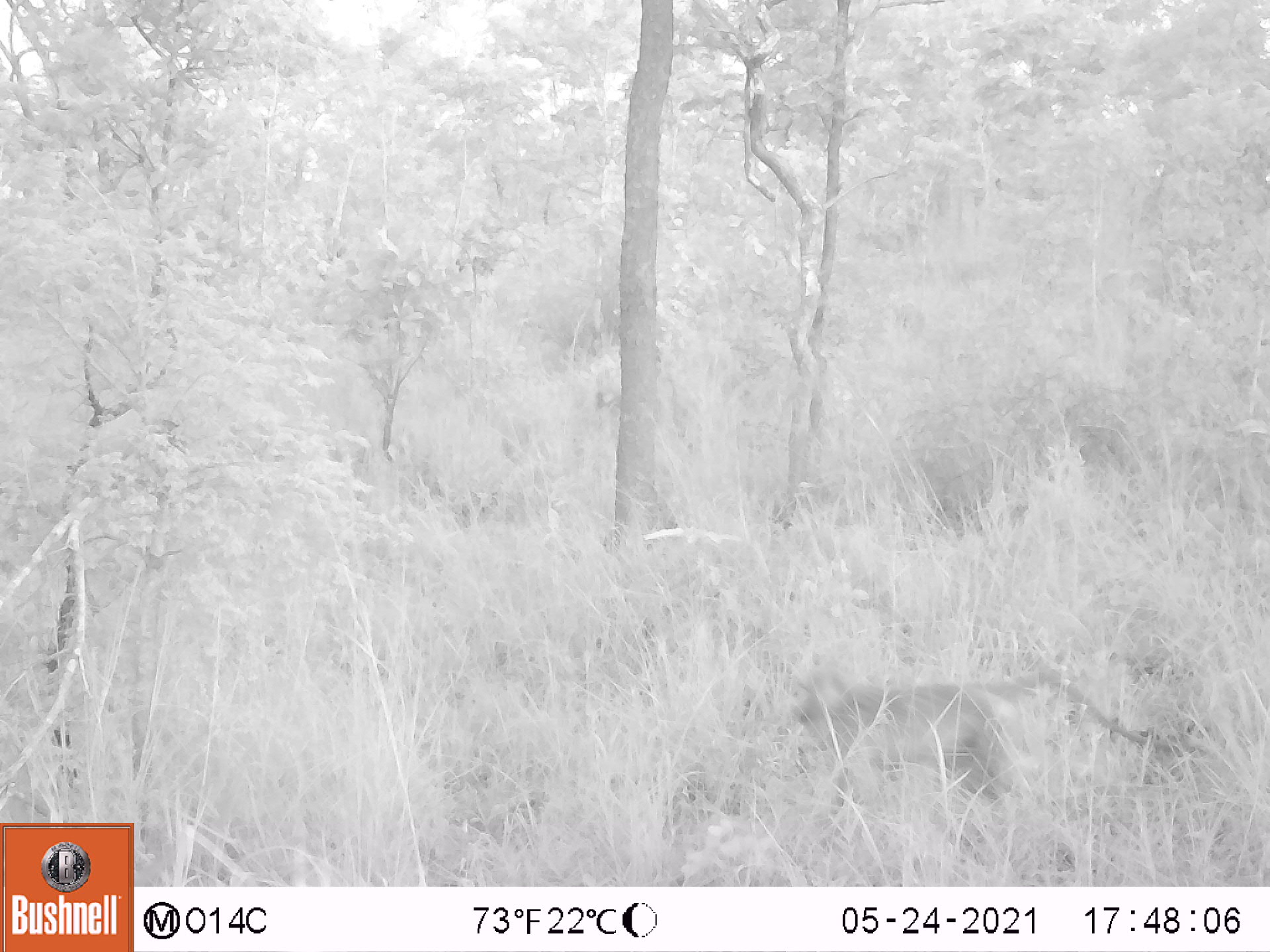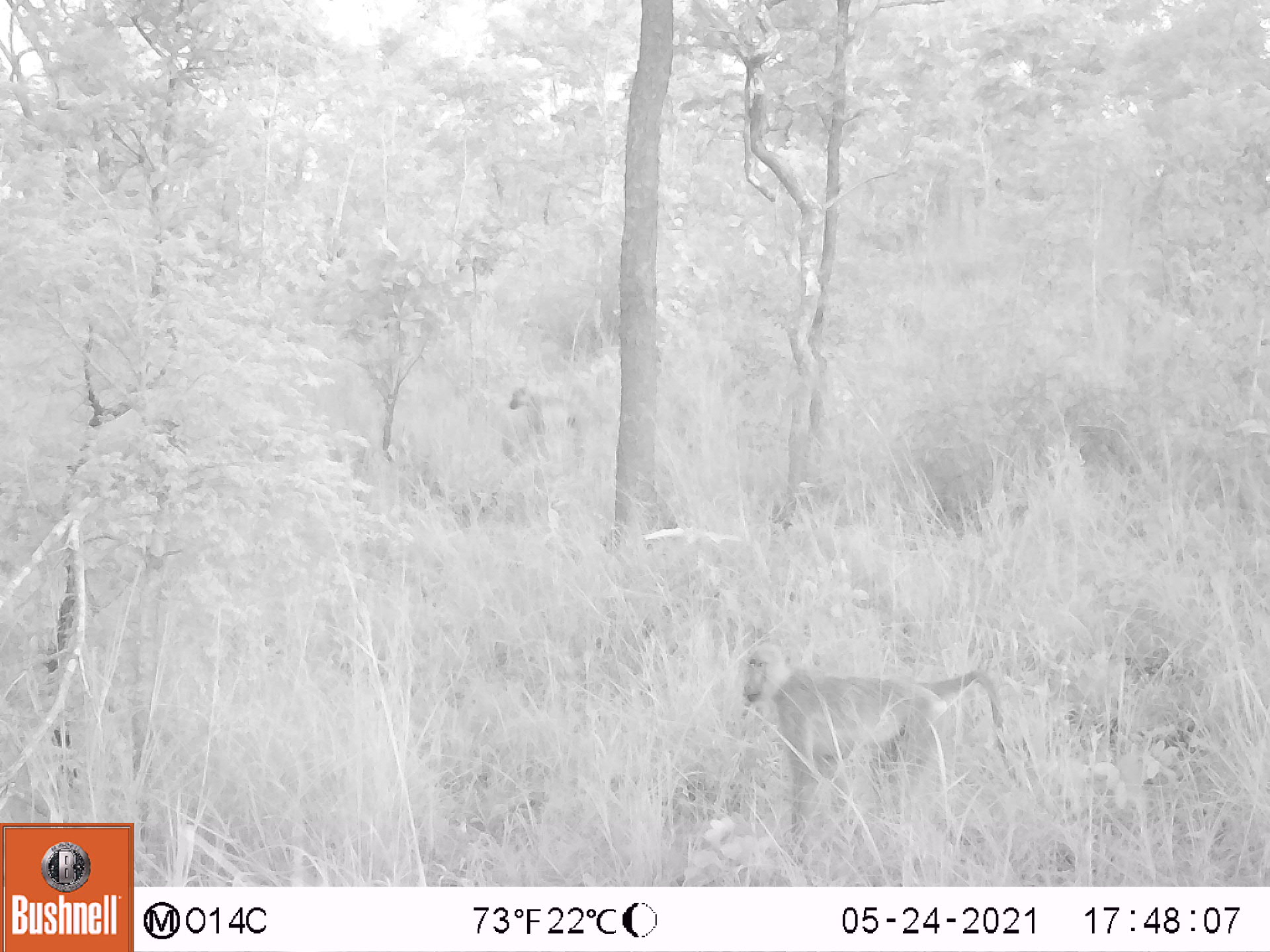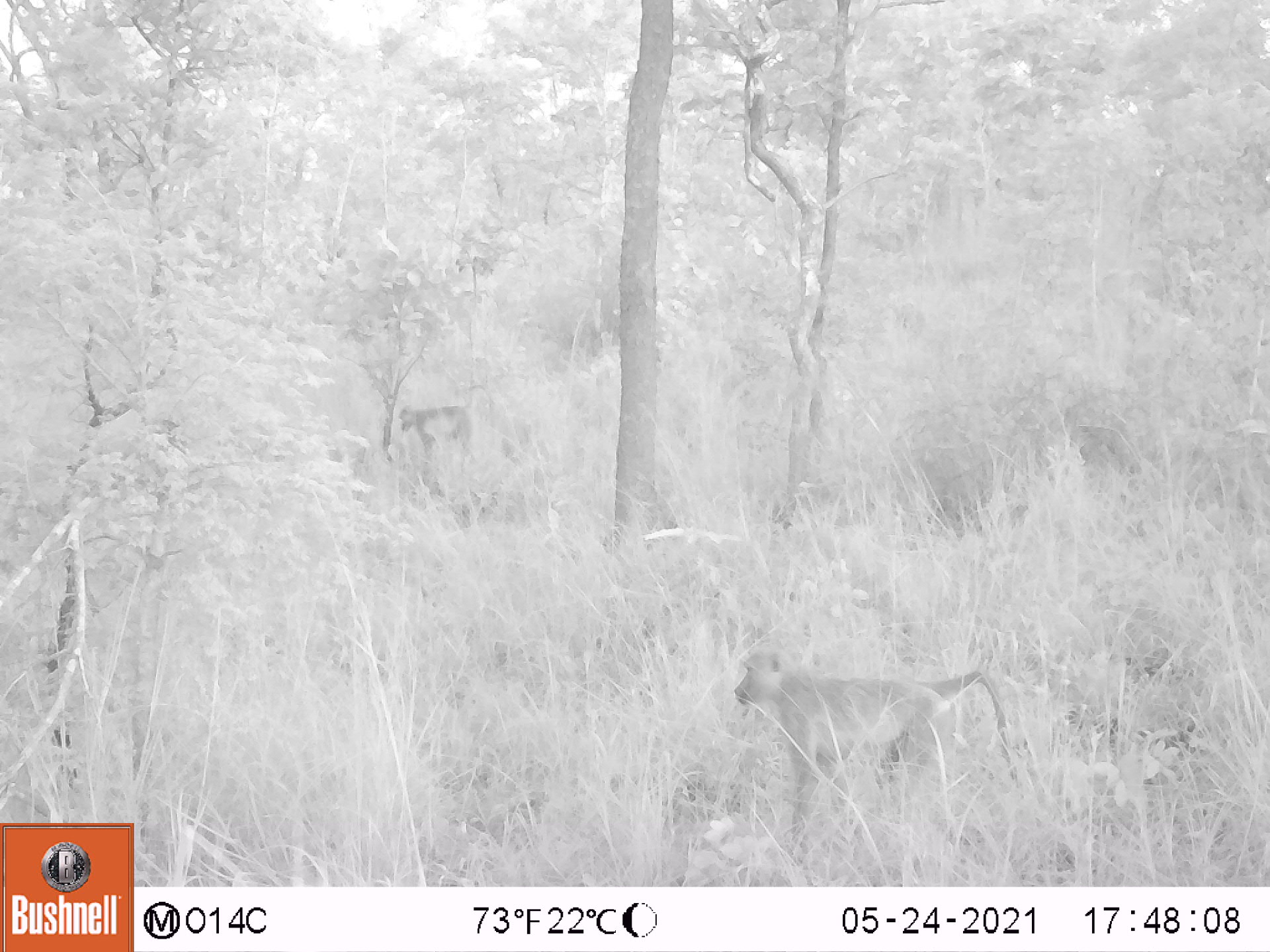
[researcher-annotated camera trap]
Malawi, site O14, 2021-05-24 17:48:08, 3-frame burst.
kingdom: Animalia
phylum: Chordata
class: Mammalia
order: Primates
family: Cercopithecidae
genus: Papio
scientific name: Papio cynocephalus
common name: yellow baboon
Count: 1.